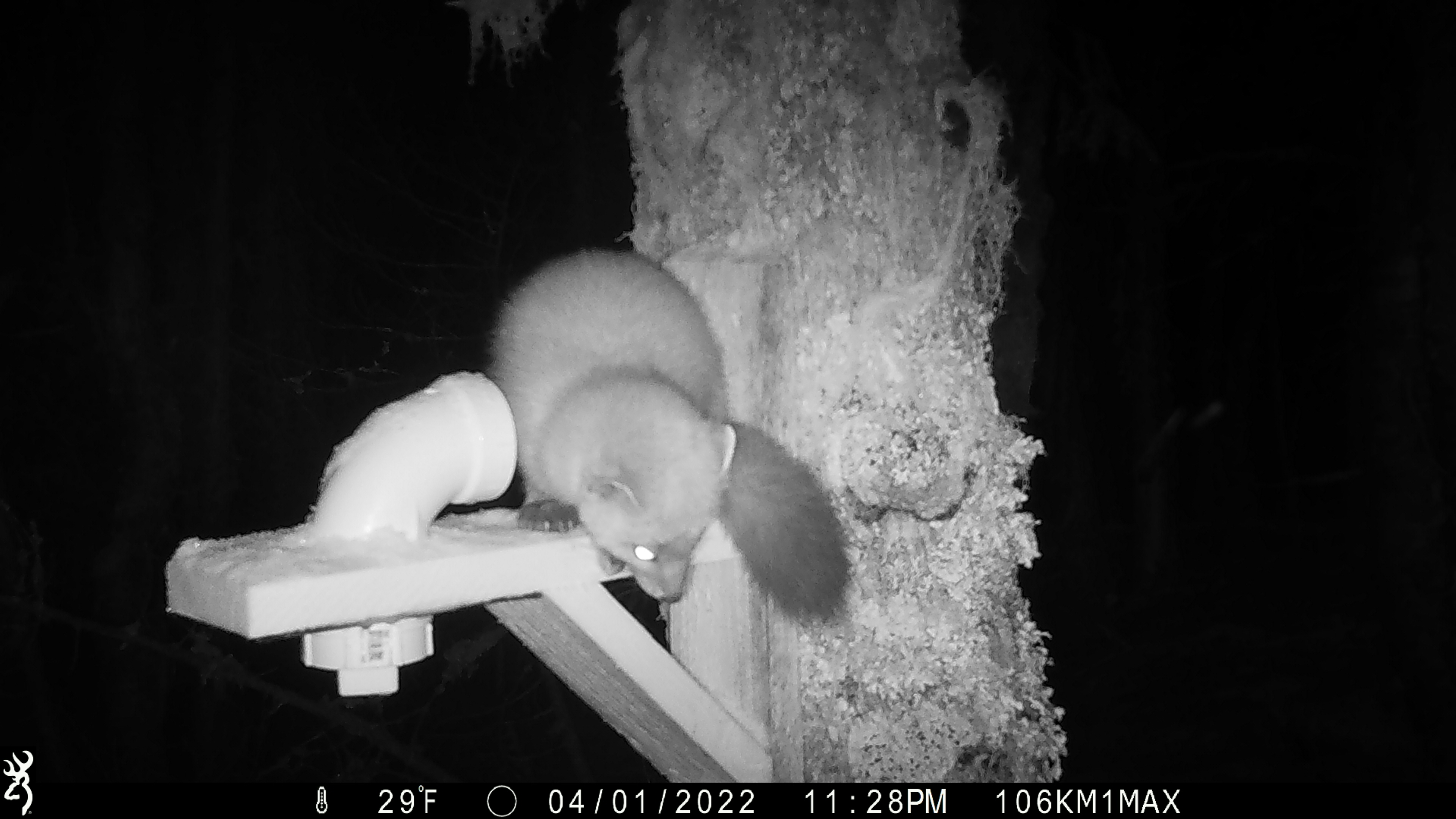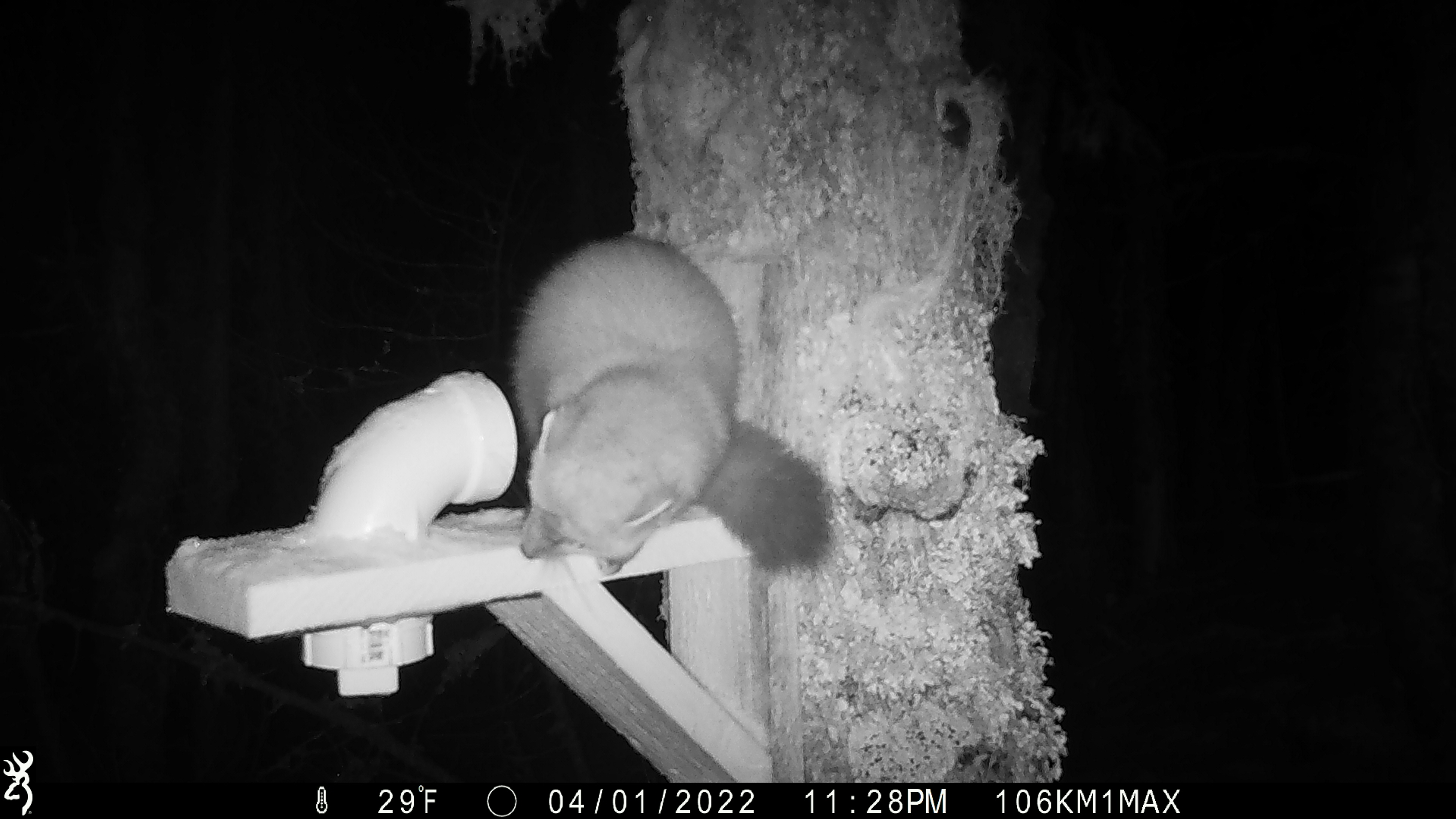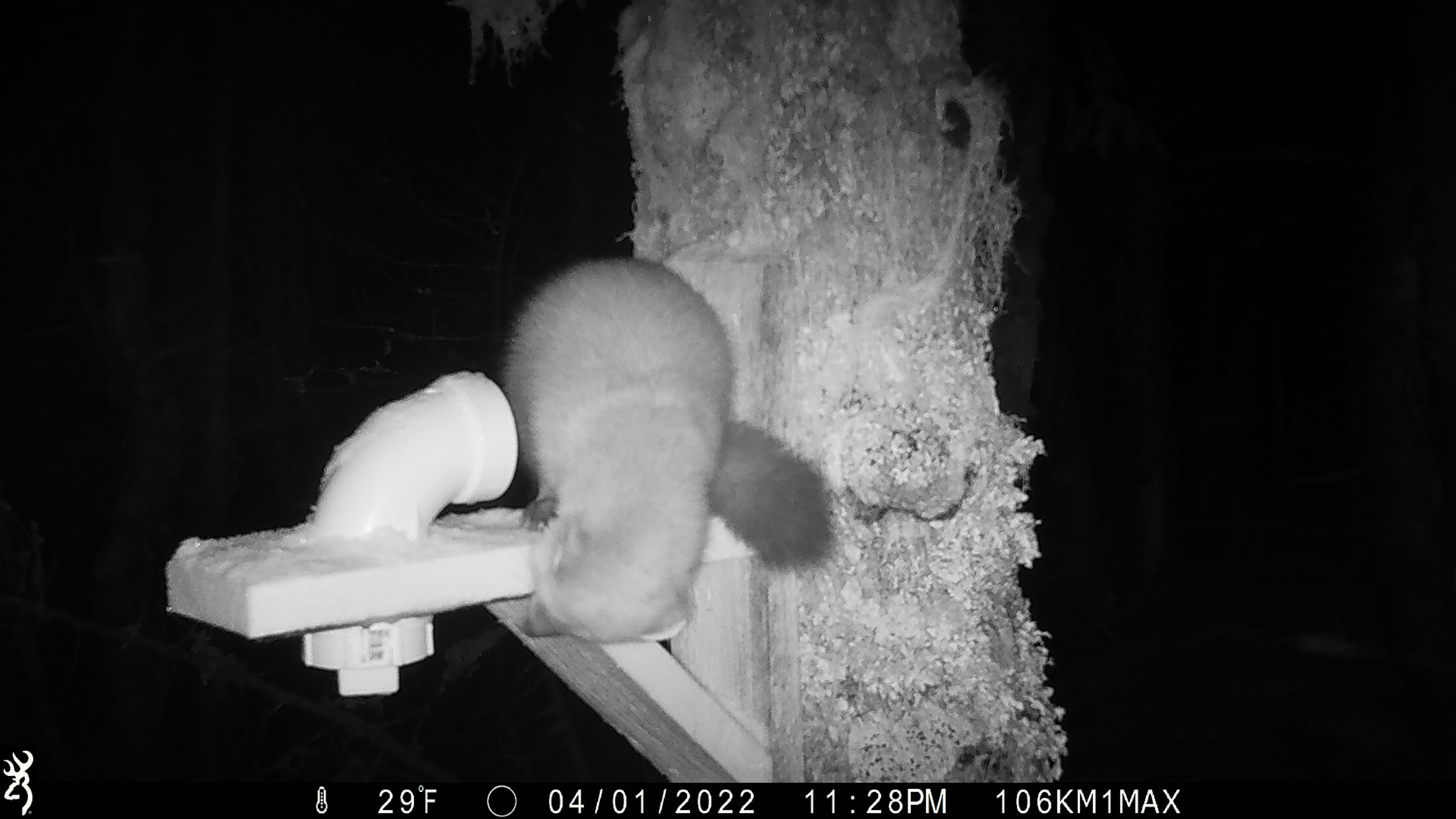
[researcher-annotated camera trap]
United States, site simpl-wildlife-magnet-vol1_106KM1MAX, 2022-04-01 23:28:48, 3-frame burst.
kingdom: Animalia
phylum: Chordata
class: Mammalia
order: Carnivora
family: Mustelidae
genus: Martes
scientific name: Martes americana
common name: american marten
American marten (Martes americana).